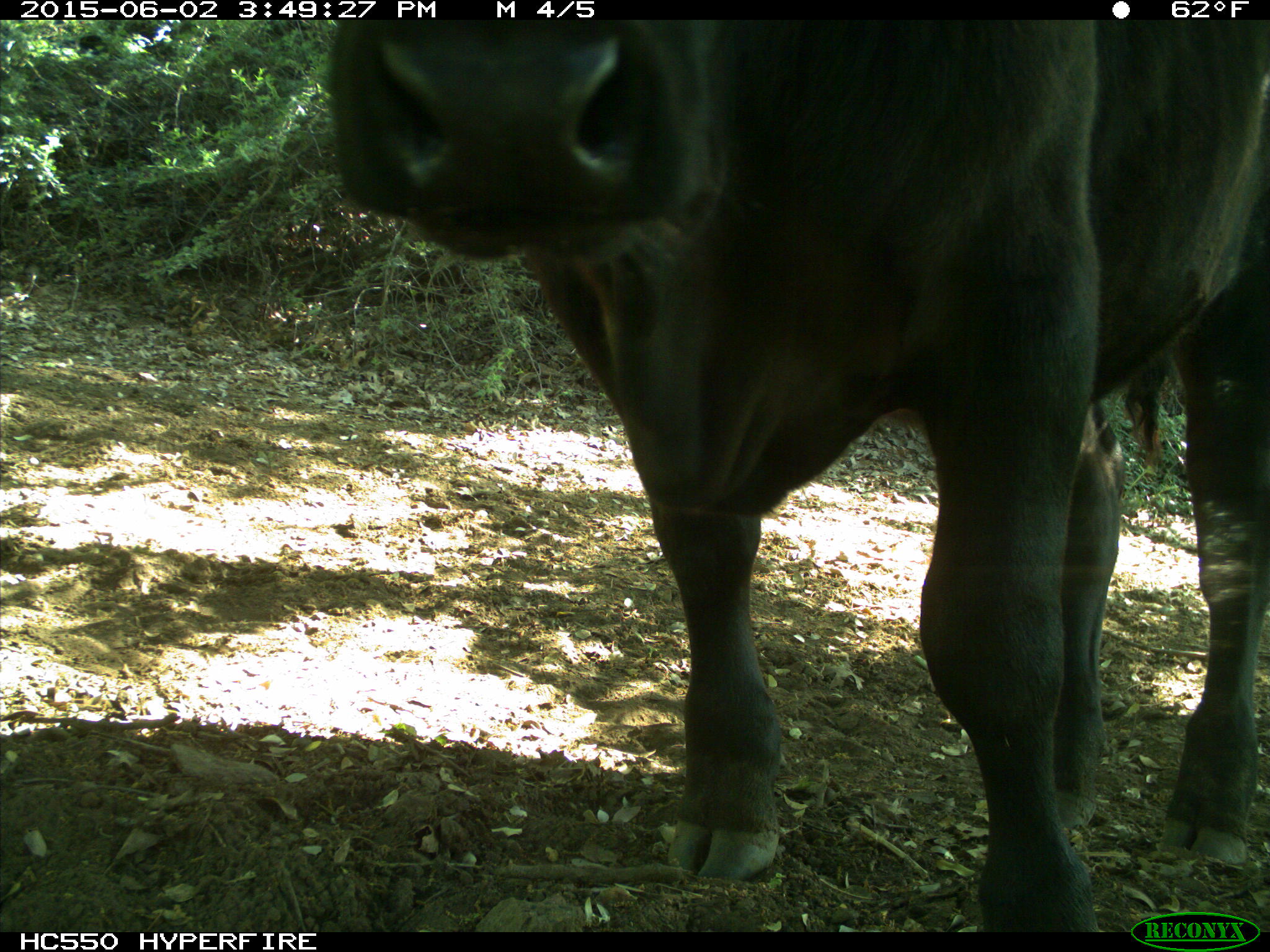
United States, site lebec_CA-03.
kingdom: Animalia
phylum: Chordata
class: Mammalia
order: Artiodactyla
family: Bovidae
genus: Bos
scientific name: Bos taurus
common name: domestic cow